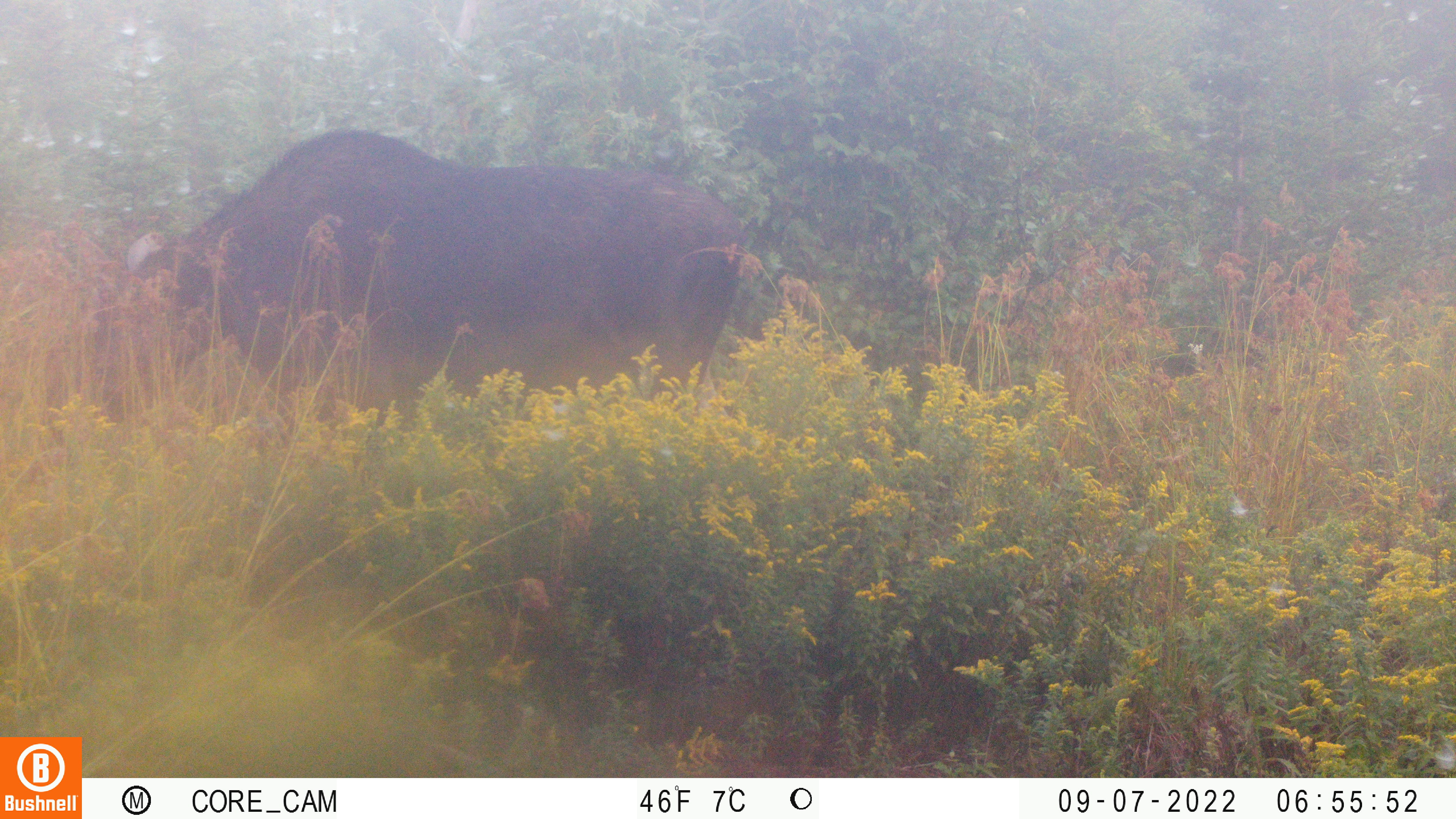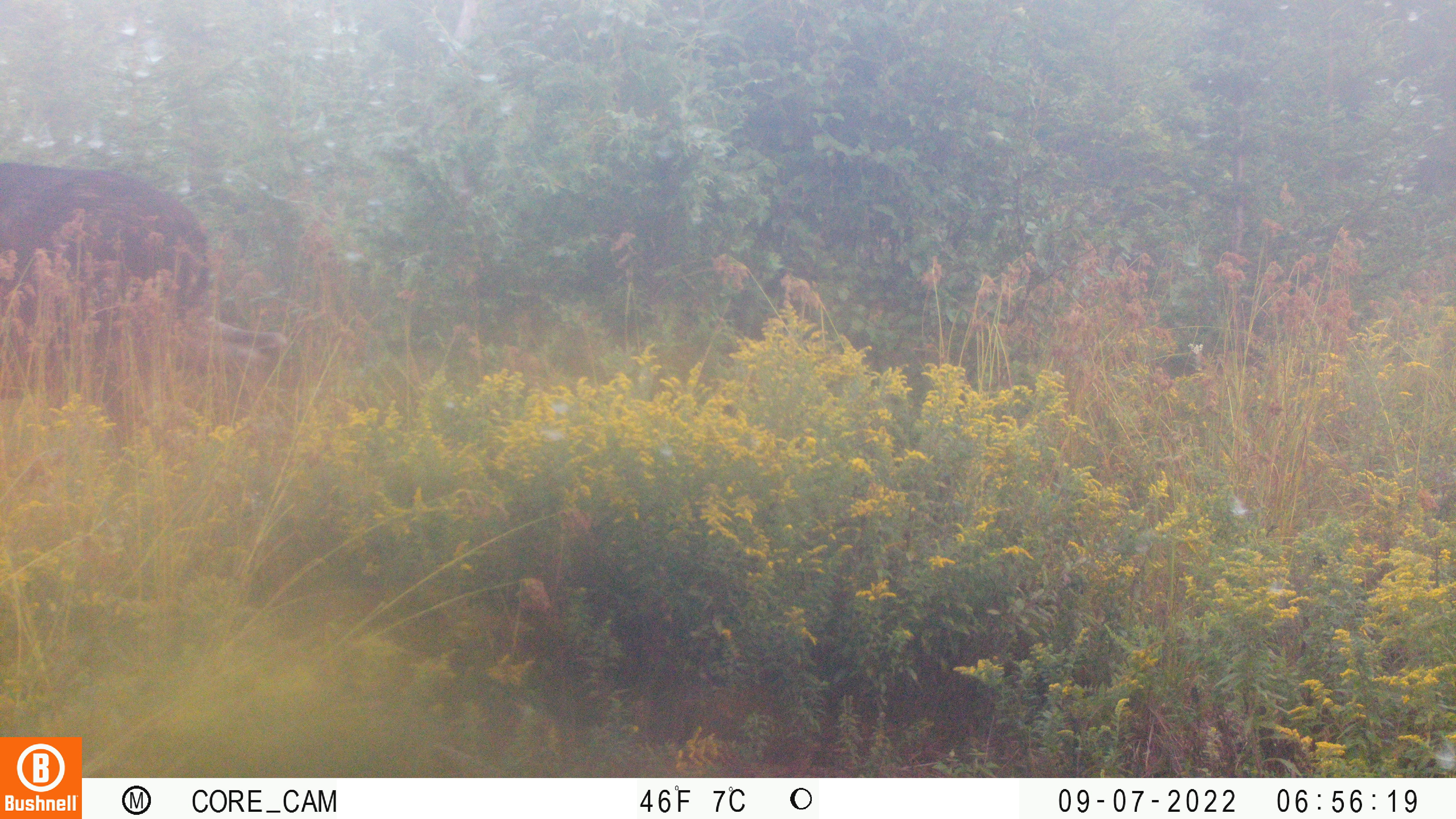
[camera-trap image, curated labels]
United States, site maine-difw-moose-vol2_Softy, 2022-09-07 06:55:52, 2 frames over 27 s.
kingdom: Animalia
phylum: Chordata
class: Mammalia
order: Artiodactyla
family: Cervidae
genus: Alces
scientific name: Alces alces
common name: moose